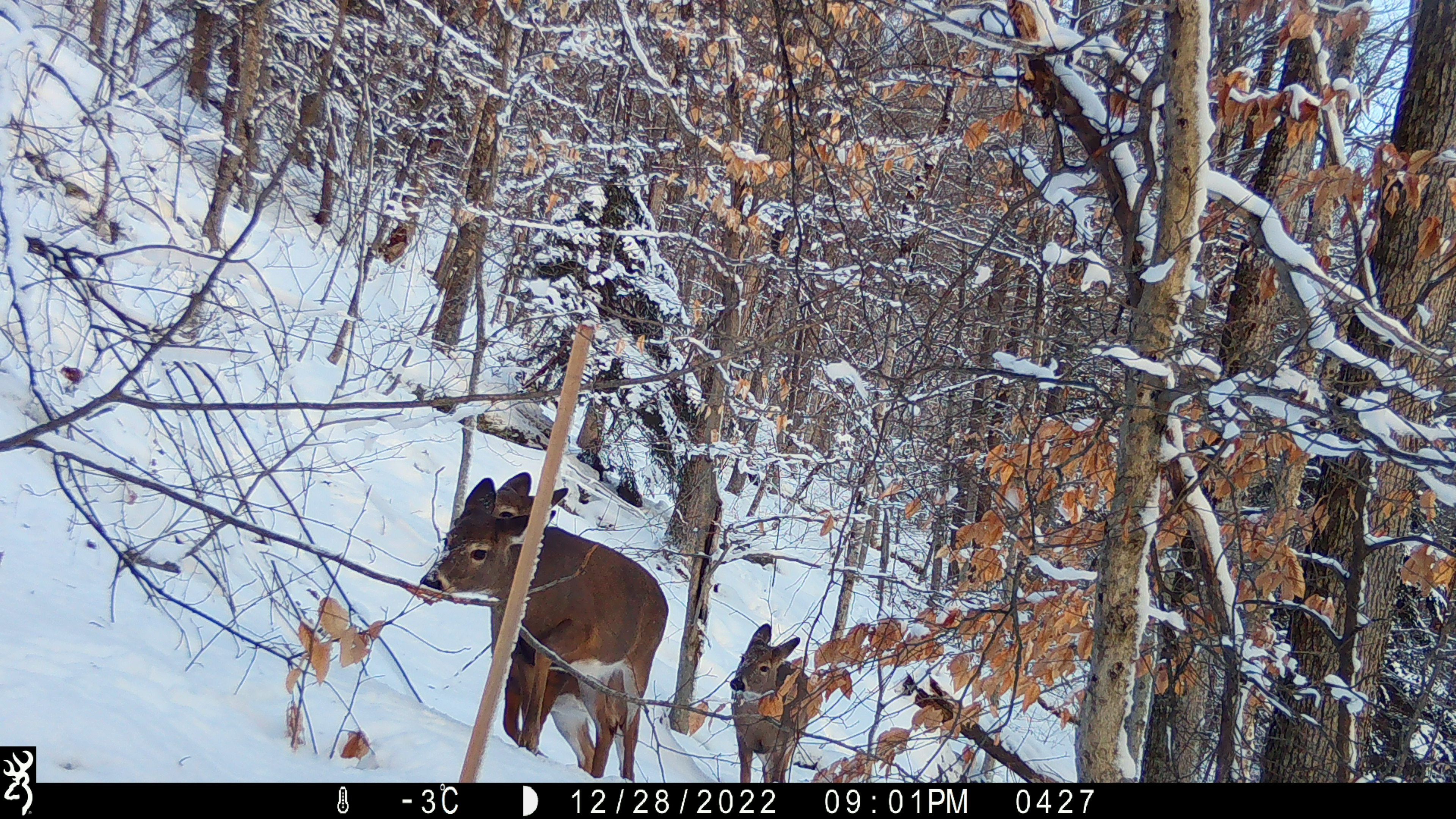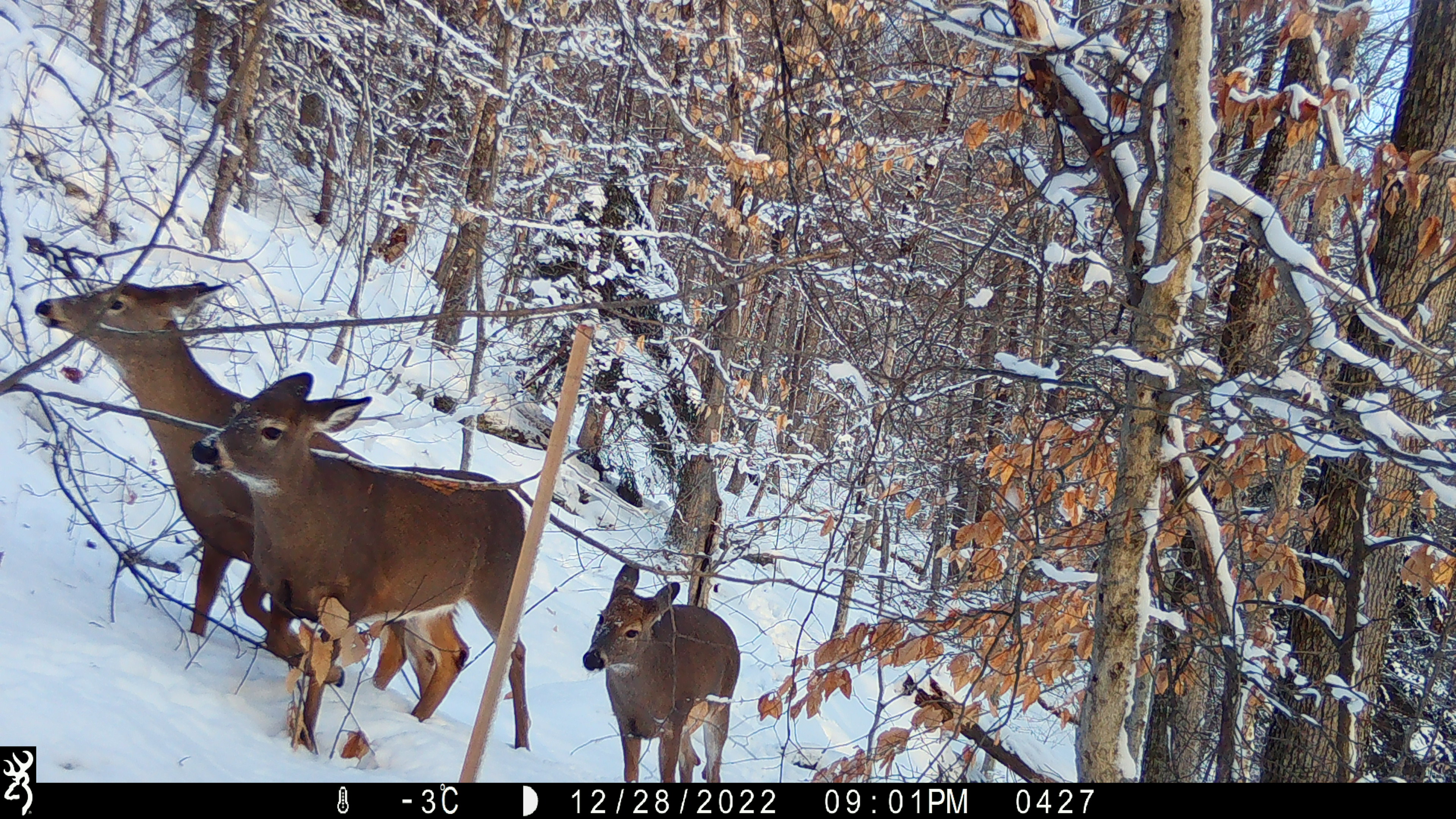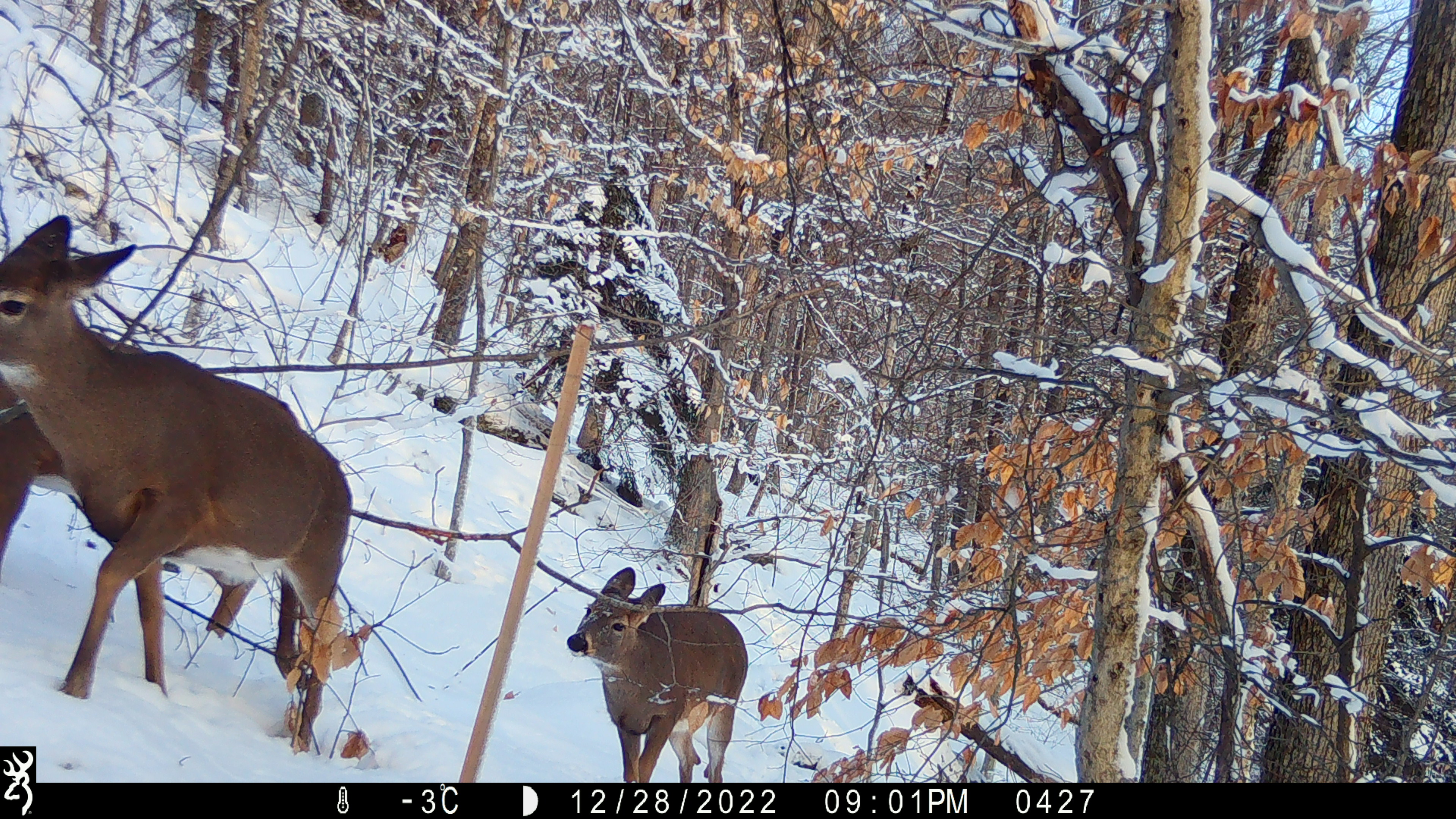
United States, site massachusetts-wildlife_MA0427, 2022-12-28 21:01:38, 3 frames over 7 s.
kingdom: Animalia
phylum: Chordata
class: Mammalia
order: Artiodactyla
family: Cervidae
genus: Odocoileus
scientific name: Odocoileus virginianus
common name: white-tailed deer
White-tailed deer (Odocoileus virginianus).